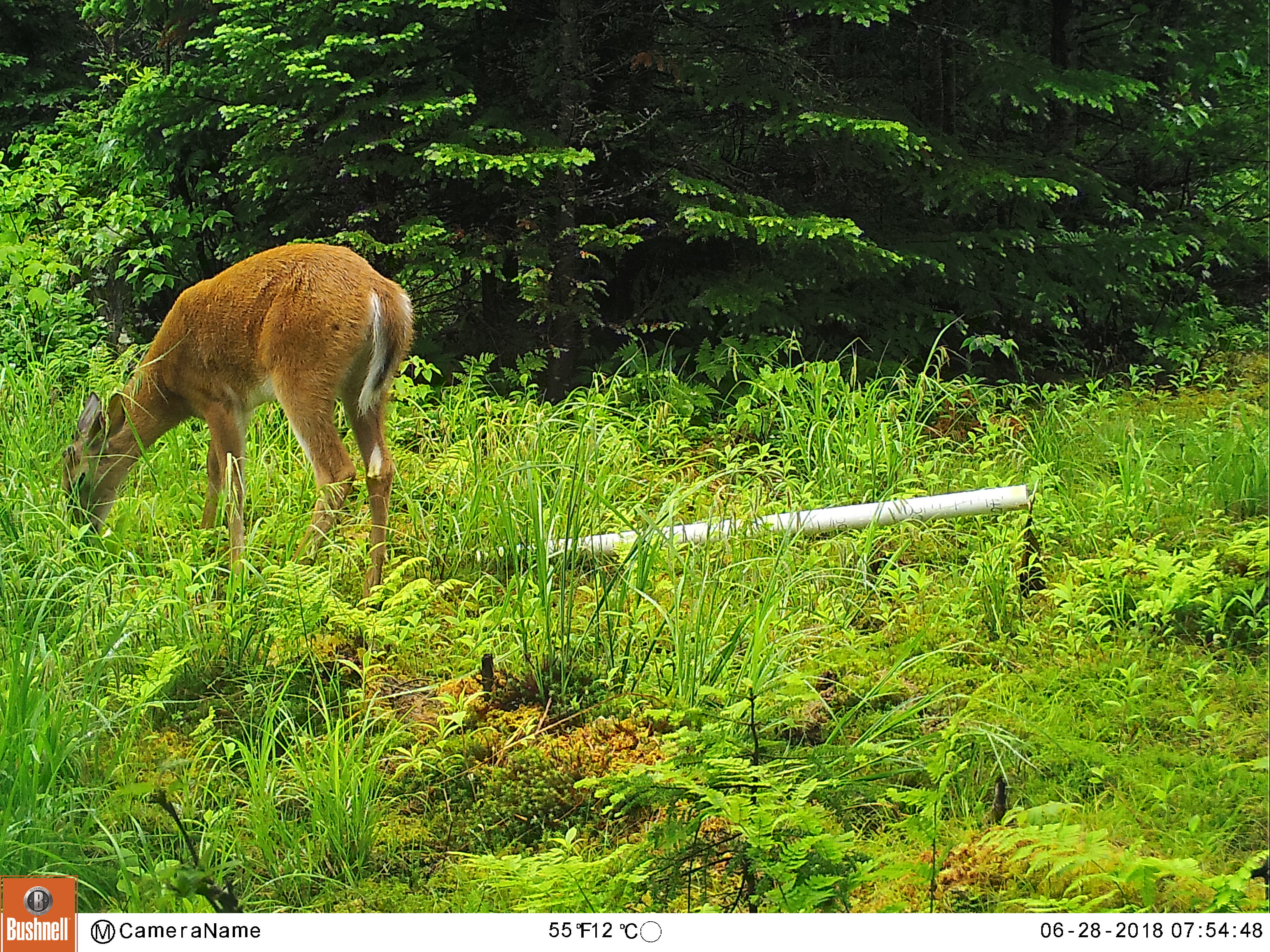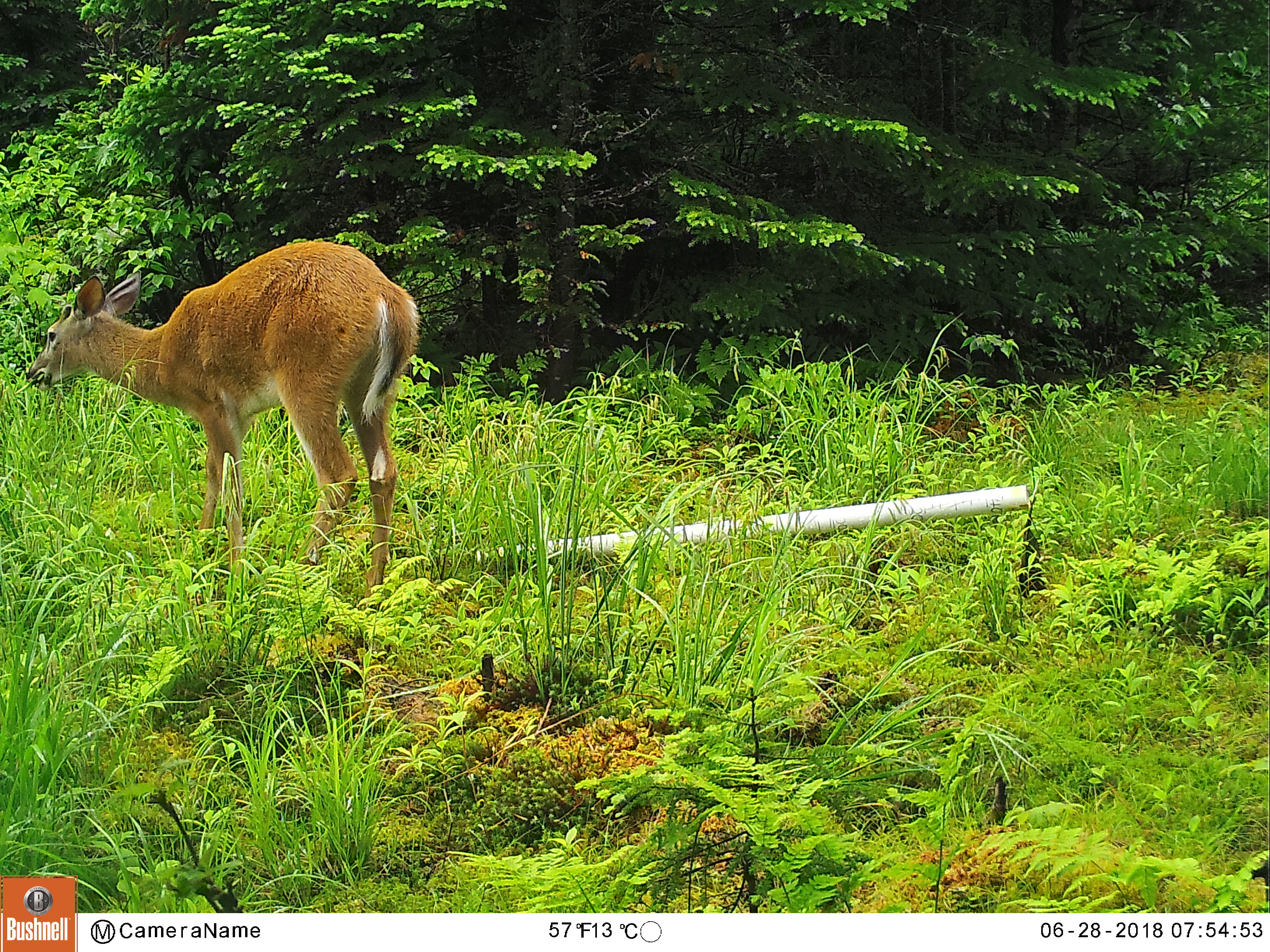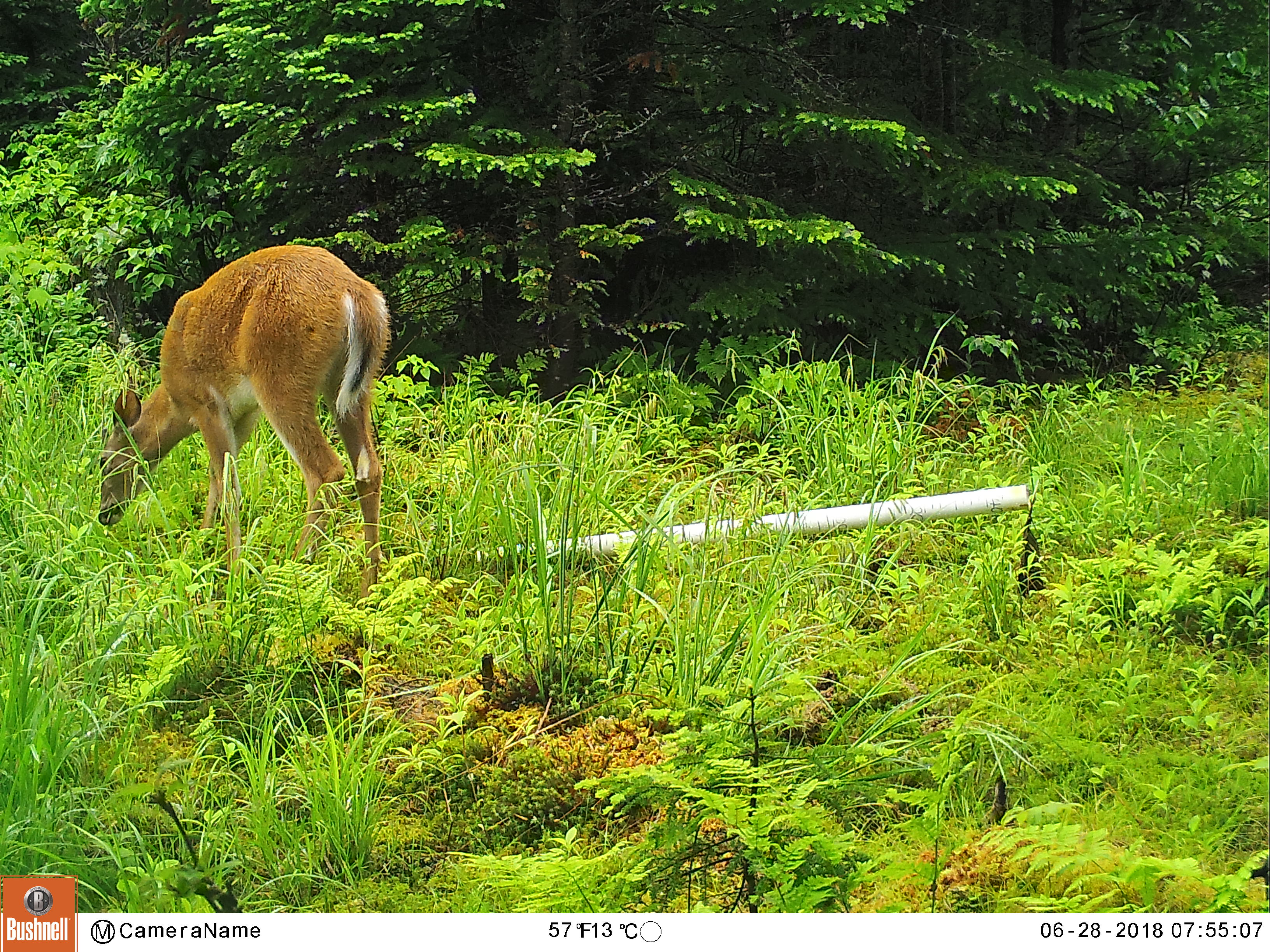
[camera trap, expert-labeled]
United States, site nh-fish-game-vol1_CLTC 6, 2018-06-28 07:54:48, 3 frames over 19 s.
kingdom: Animalia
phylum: Chordata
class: Mammalia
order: Artiodactyla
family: Cervidae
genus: Odocoileus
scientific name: Odocoileus virginianus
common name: white-tailed deer